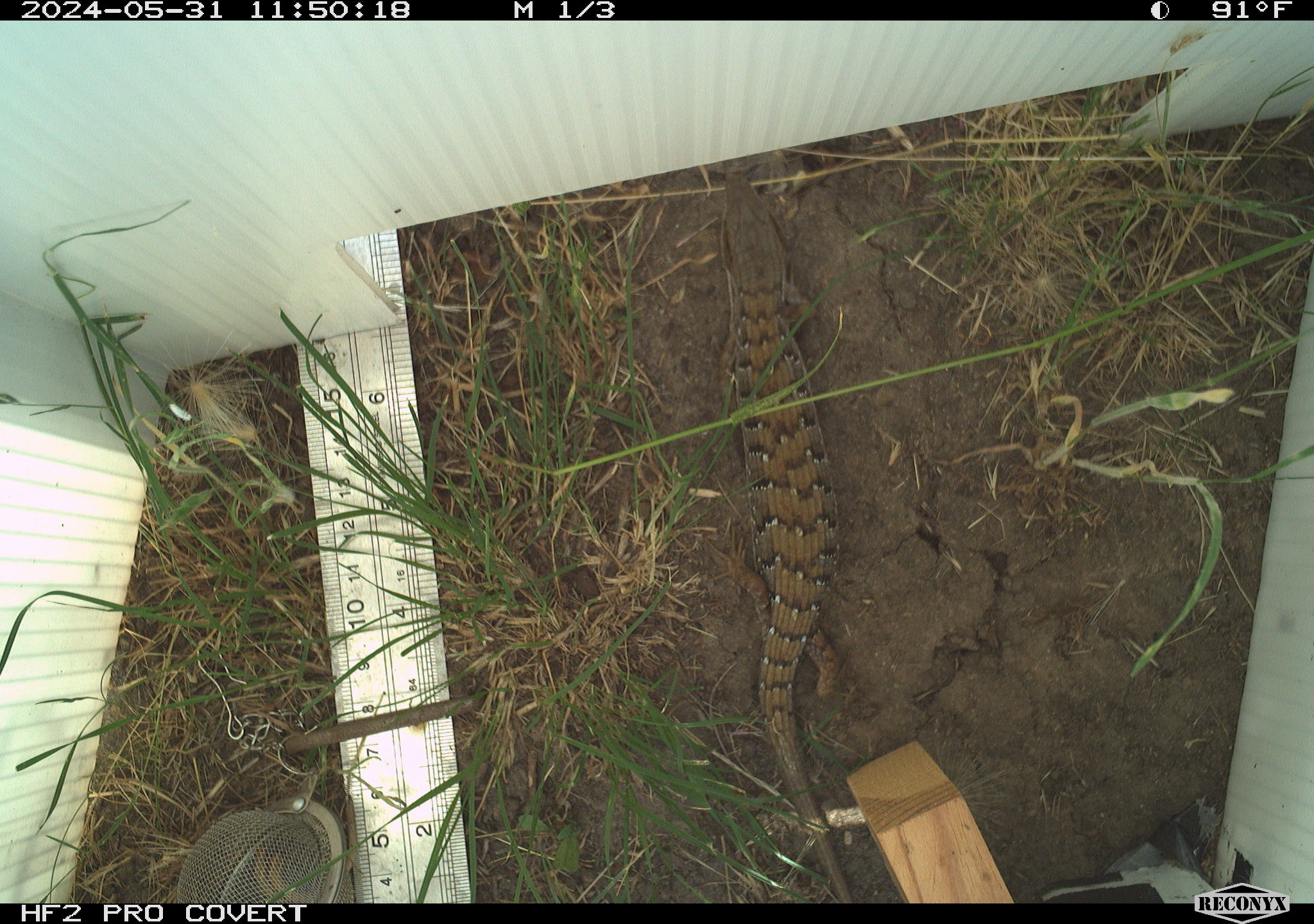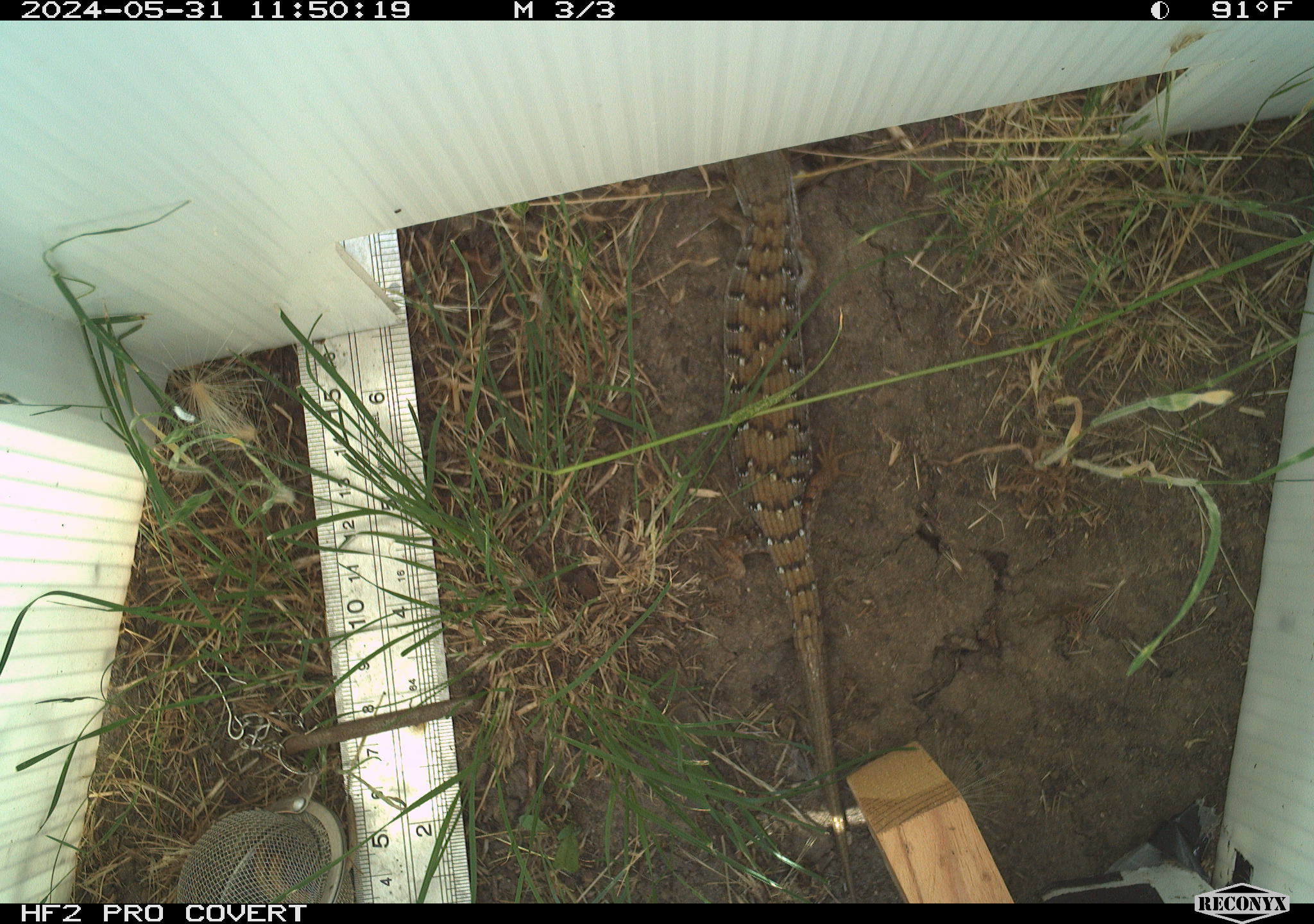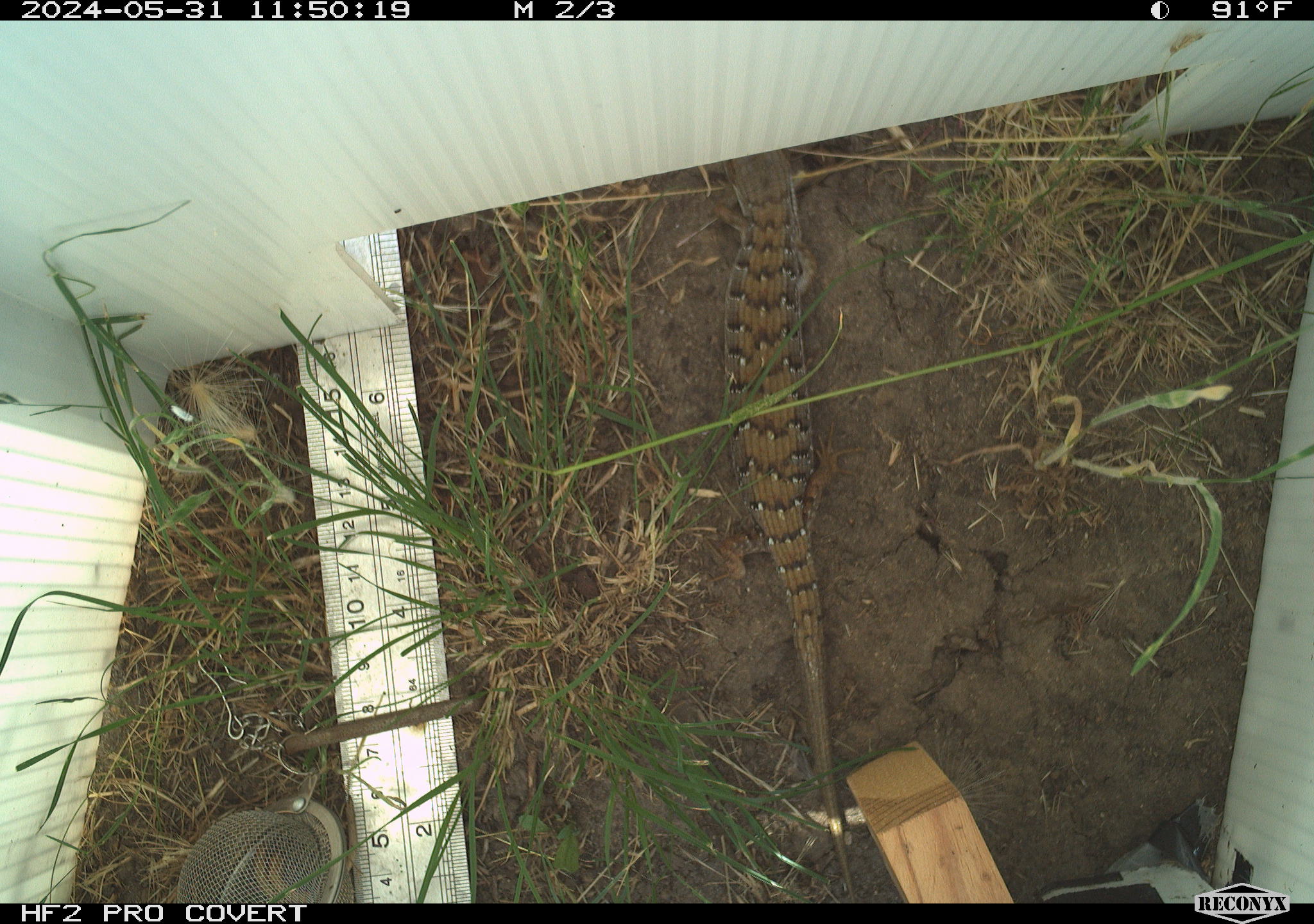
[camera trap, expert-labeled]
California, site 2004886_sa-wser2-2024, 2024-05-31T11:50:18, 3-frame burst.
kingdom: Animalia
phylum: Chordata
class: Reptilia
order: Squamata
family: Anguidae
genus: Elgaria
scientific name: Elgaria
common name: alligator lizards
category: elgaria species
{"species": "elgaria species (alligator lizards) (Elgaria)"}